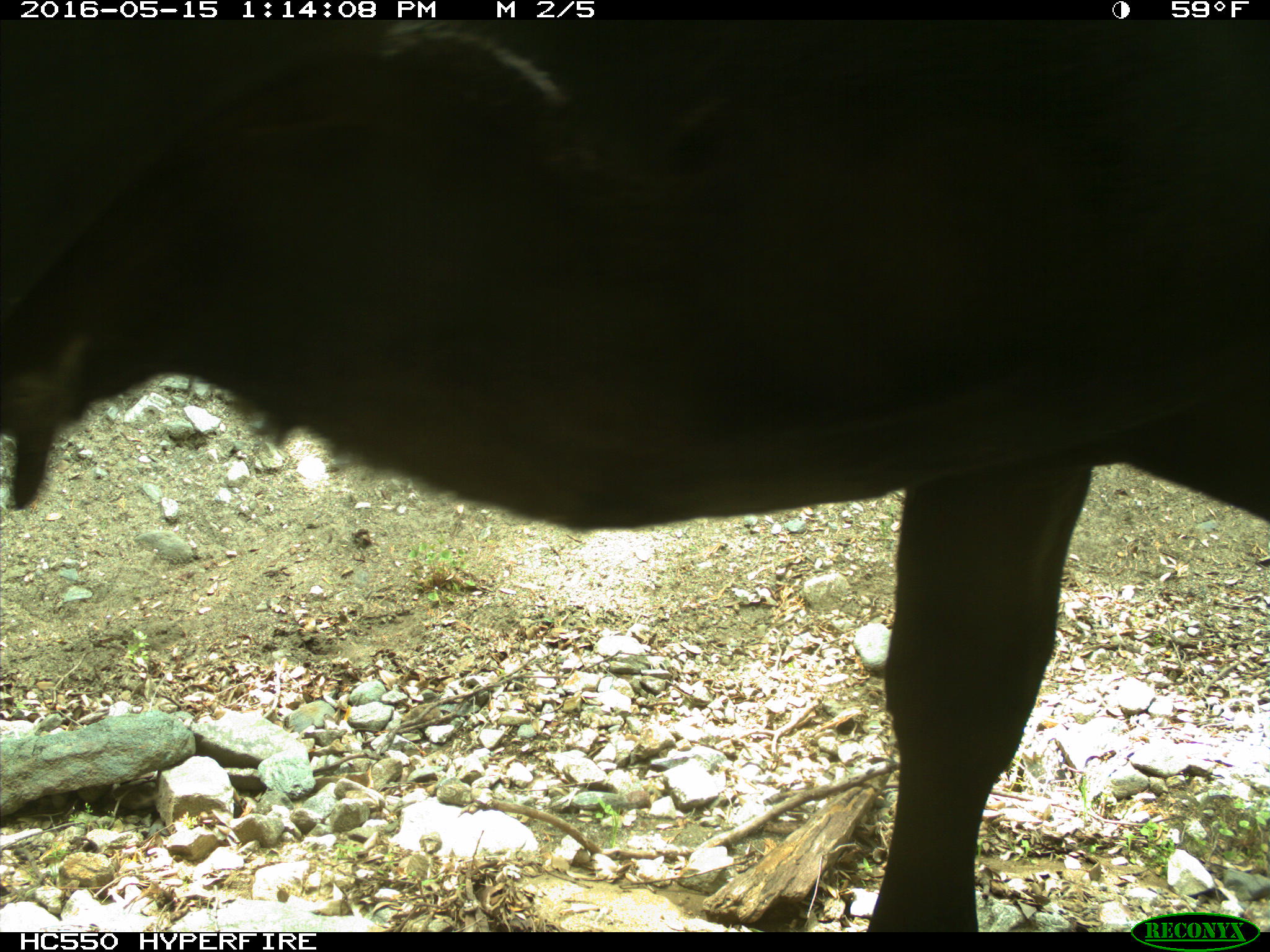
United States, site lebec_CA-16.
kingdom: Animalia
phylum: Chordata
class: Mammalia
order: Artiodactyla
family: Bovidae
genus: Bos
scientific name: Bos taurus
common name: domestic cow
Bos taurus (domestic cow).